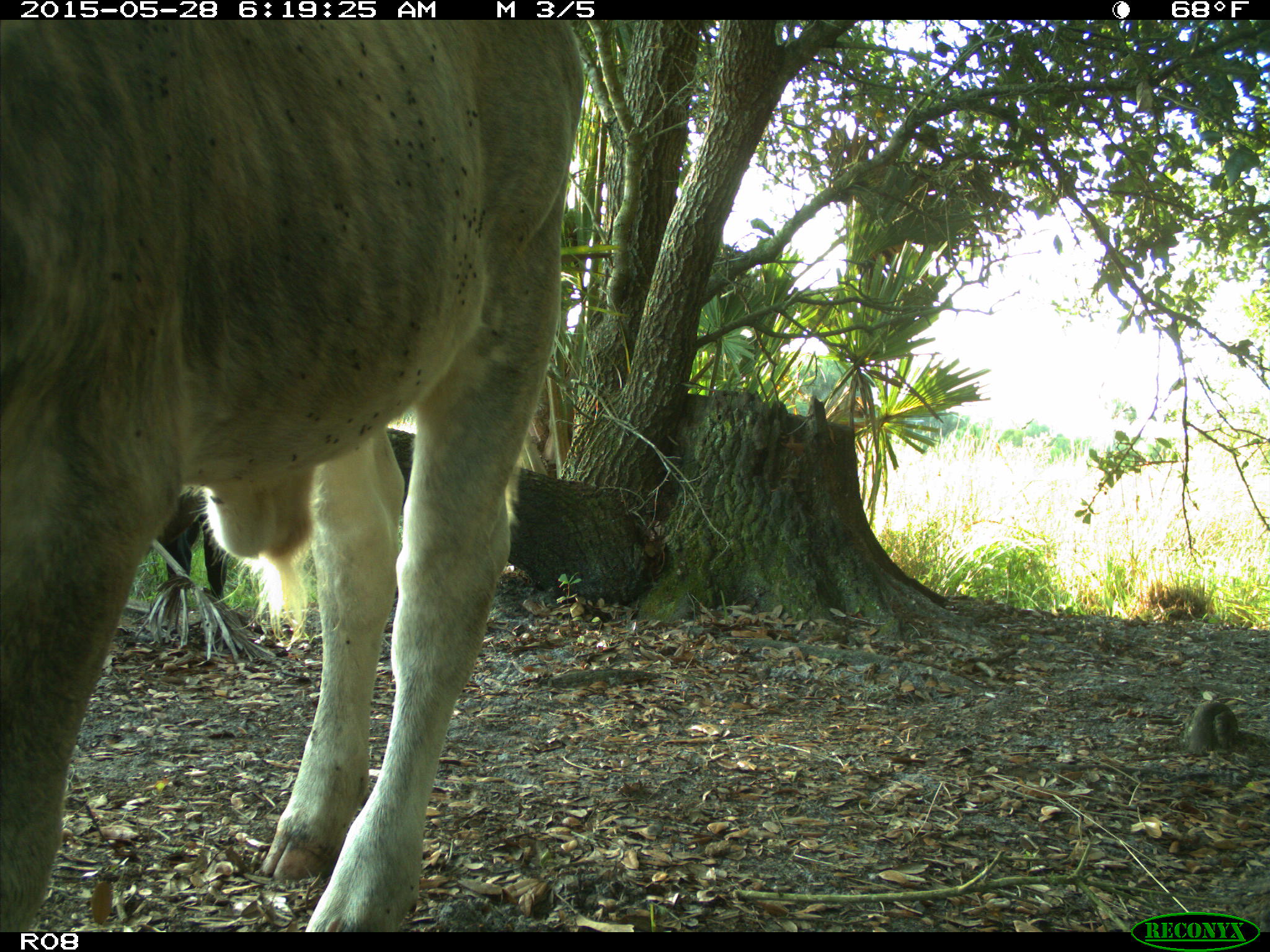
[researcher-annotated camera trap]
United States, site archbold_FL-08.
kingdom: Animalia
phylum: Chordata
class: Mammalia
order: Artiodactyla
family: Bovidae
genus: Bos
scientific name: Bos taurus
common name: domestic cow